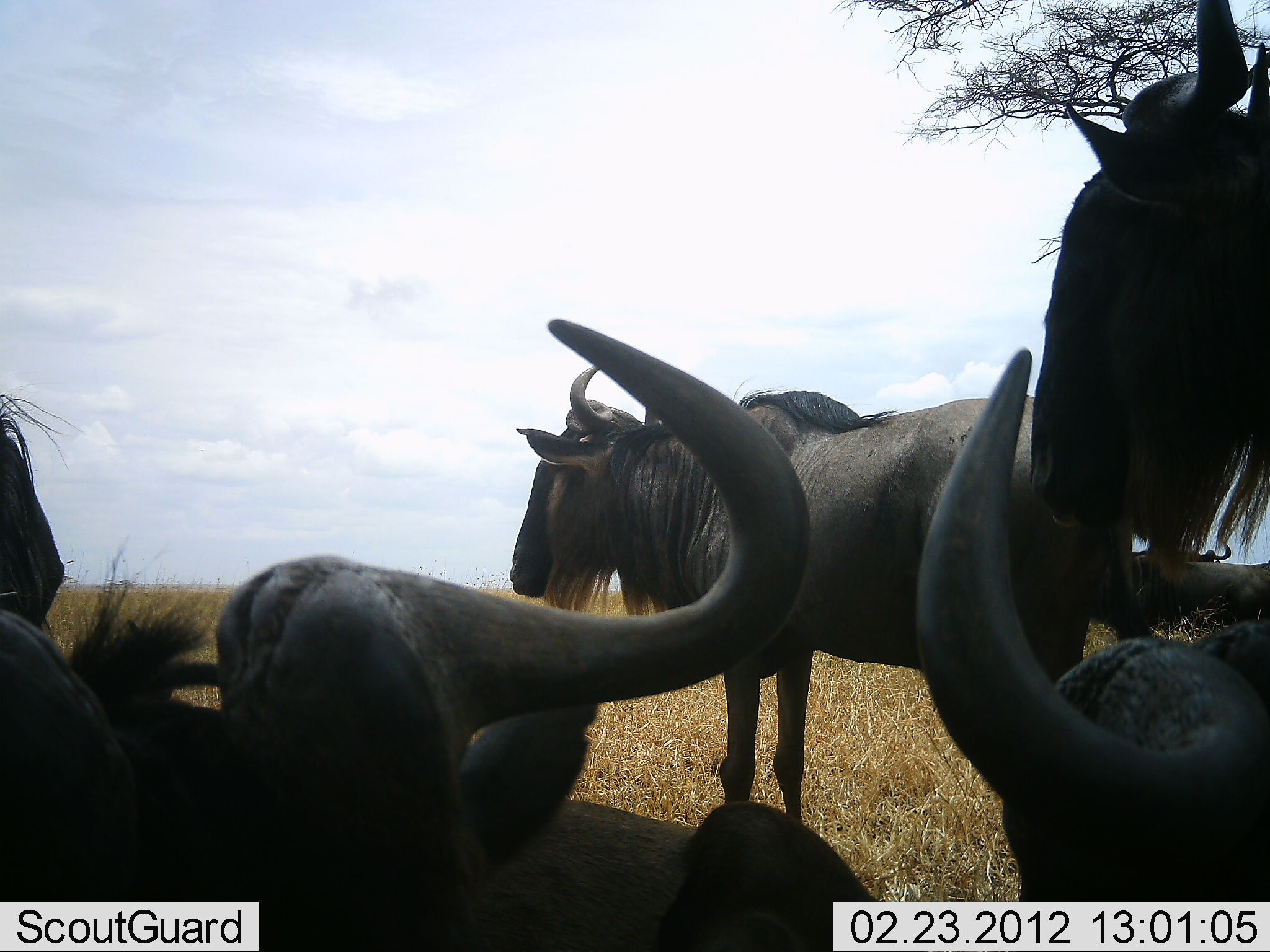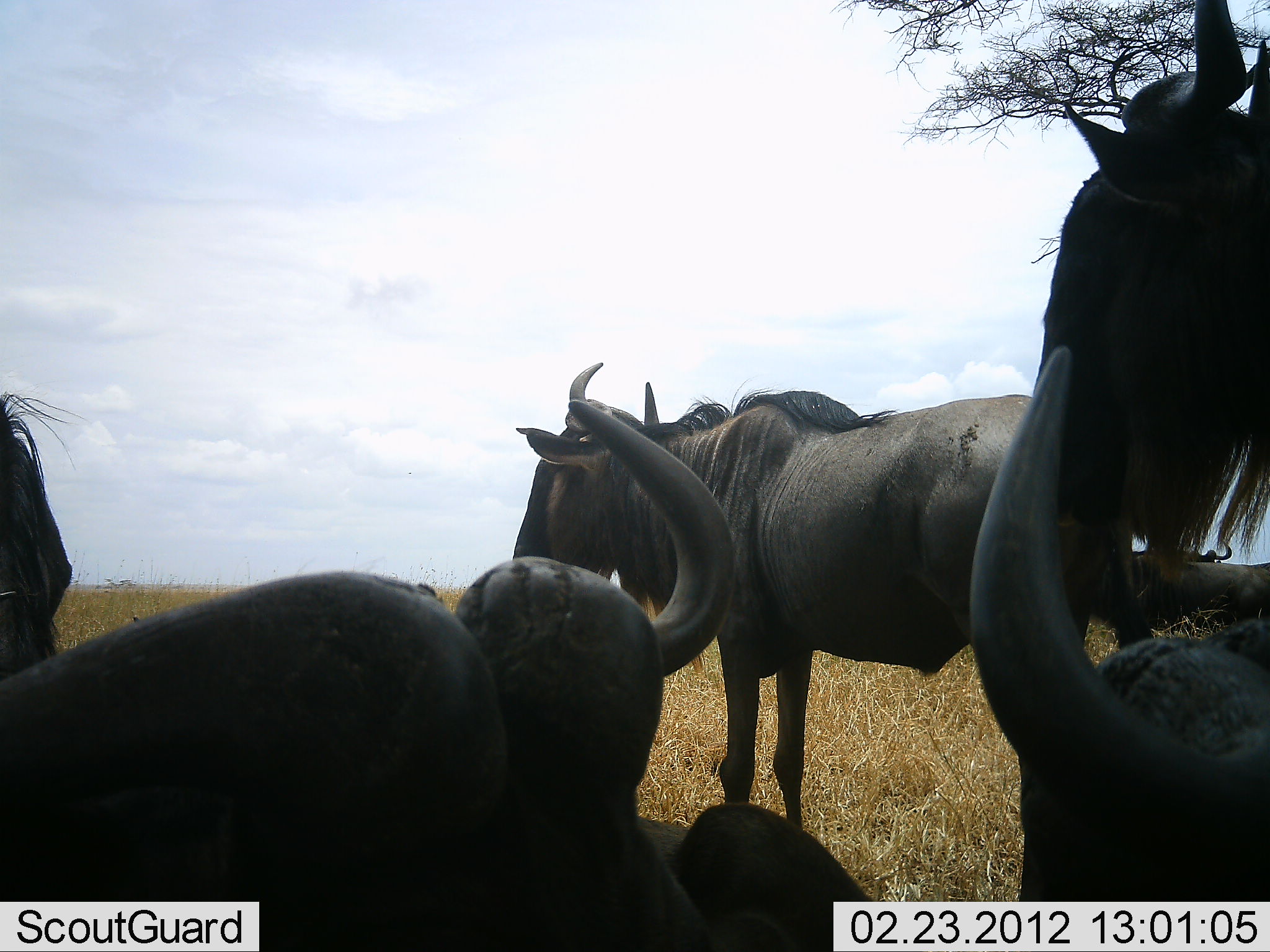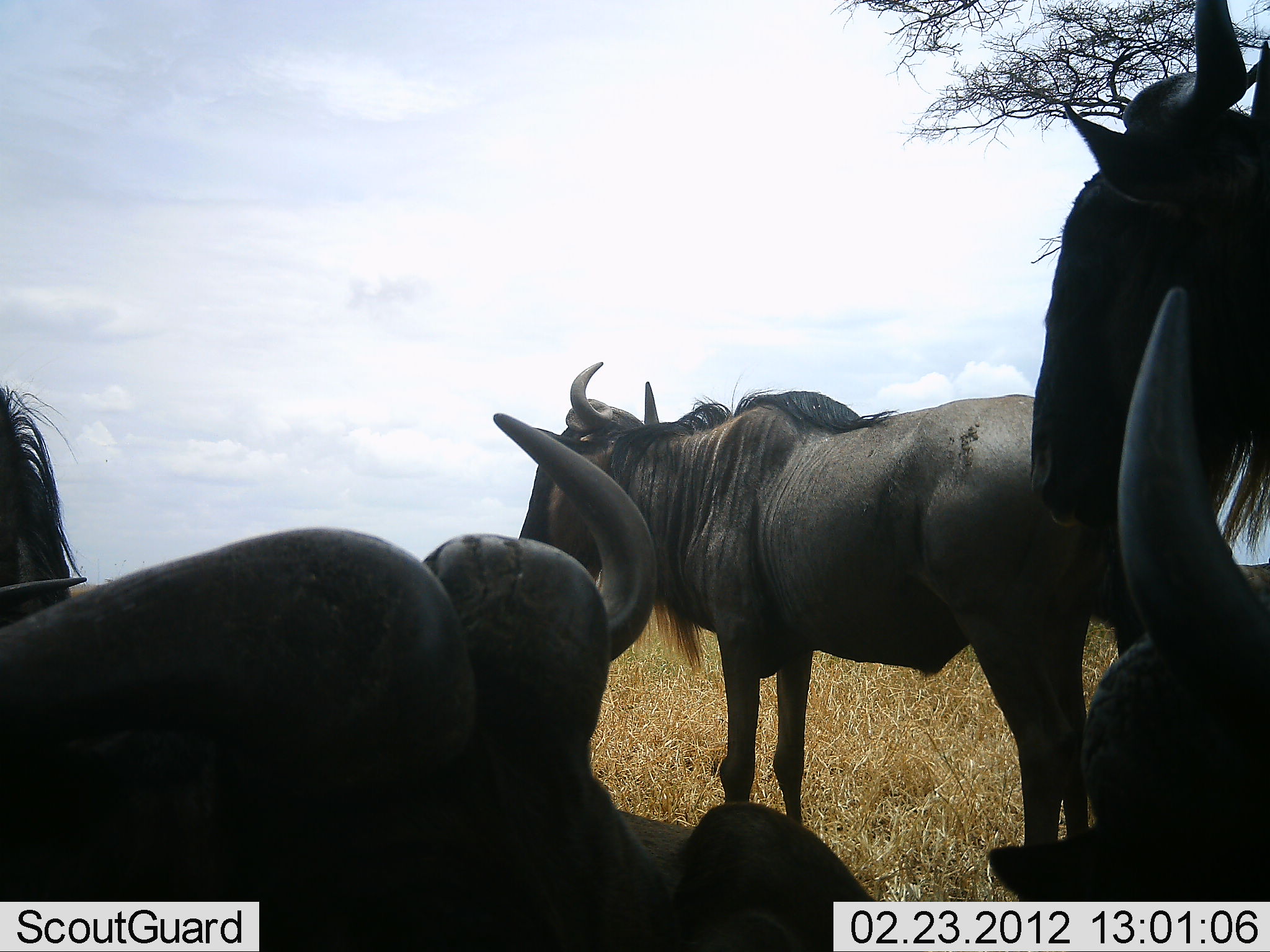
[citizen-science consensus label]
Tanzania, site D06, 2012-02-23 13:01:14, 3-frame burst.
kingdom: Animalia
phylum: Chordata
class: Mammalia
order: Artiodactyla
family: Bovidae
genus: Connochaetes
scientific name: Connochaetes taurinus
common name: blue wildebeest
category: wildebeest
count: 5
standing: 69%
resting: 75%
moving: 0%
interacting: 0%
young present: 0%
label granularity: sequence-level